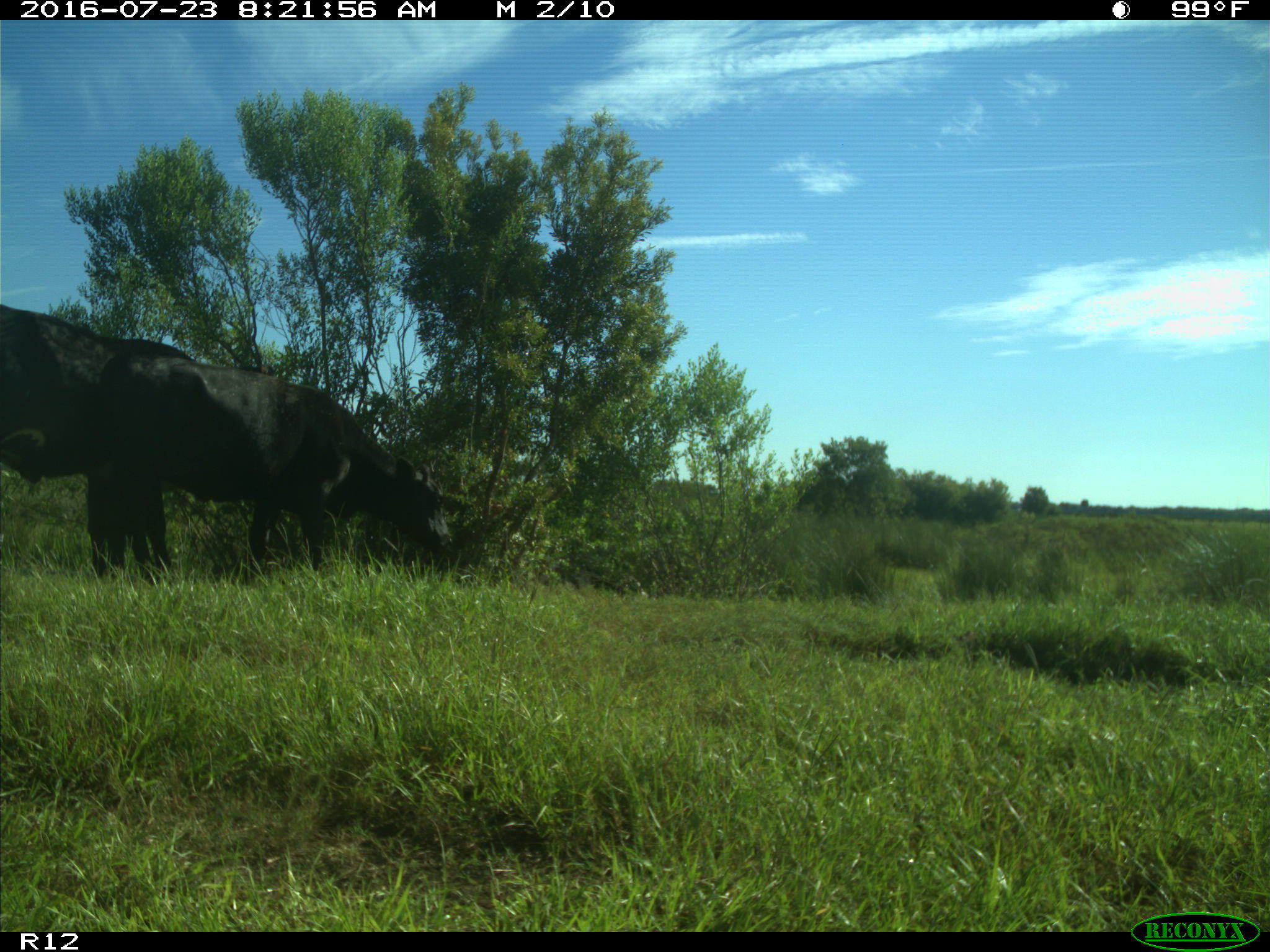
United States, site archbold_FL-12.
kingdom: Animalia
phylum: Chordata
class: Mammalia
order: Artiodactyla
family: Bovidae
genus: Bos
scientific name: Bos taurus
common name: domestic cow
Bos taurus (domestic cow).